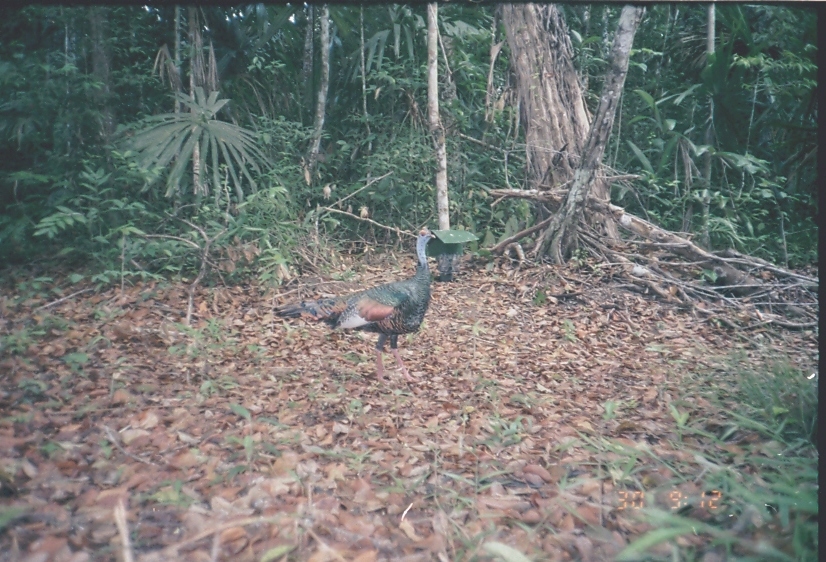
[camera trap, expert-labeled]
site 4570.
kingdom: Animalia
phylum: Chordata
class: Aves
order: Galliformes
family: Phasianidae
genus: Meleagris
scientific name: Meleagris ocellata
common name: ocellated turkey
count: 1